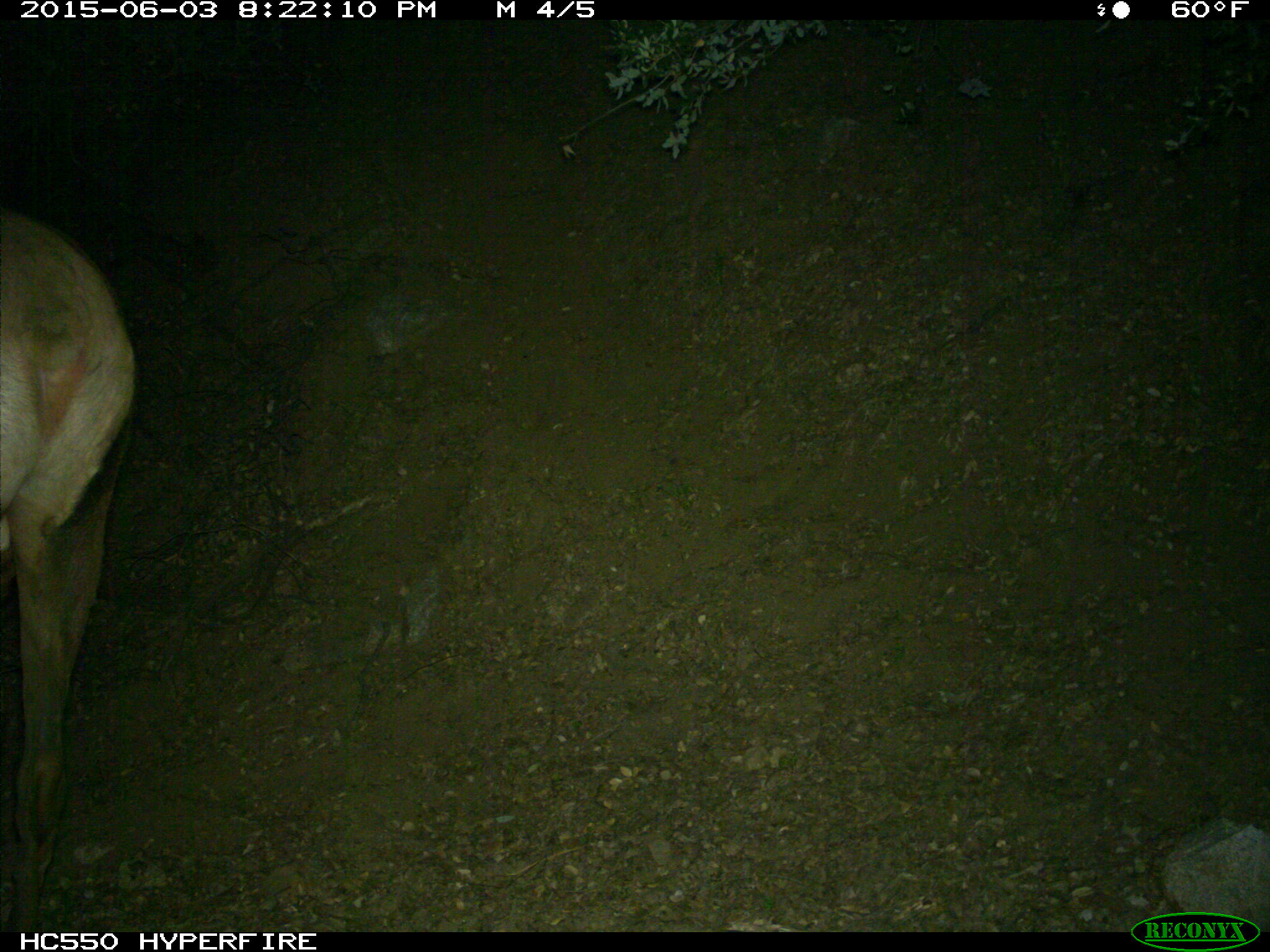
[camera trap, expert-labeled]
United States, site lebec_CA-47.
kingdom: Animalia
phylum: Chordata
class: Mammalia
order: Artiodactyla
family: Cervidae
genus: Cervus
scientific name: Cervus canadensis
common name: elk